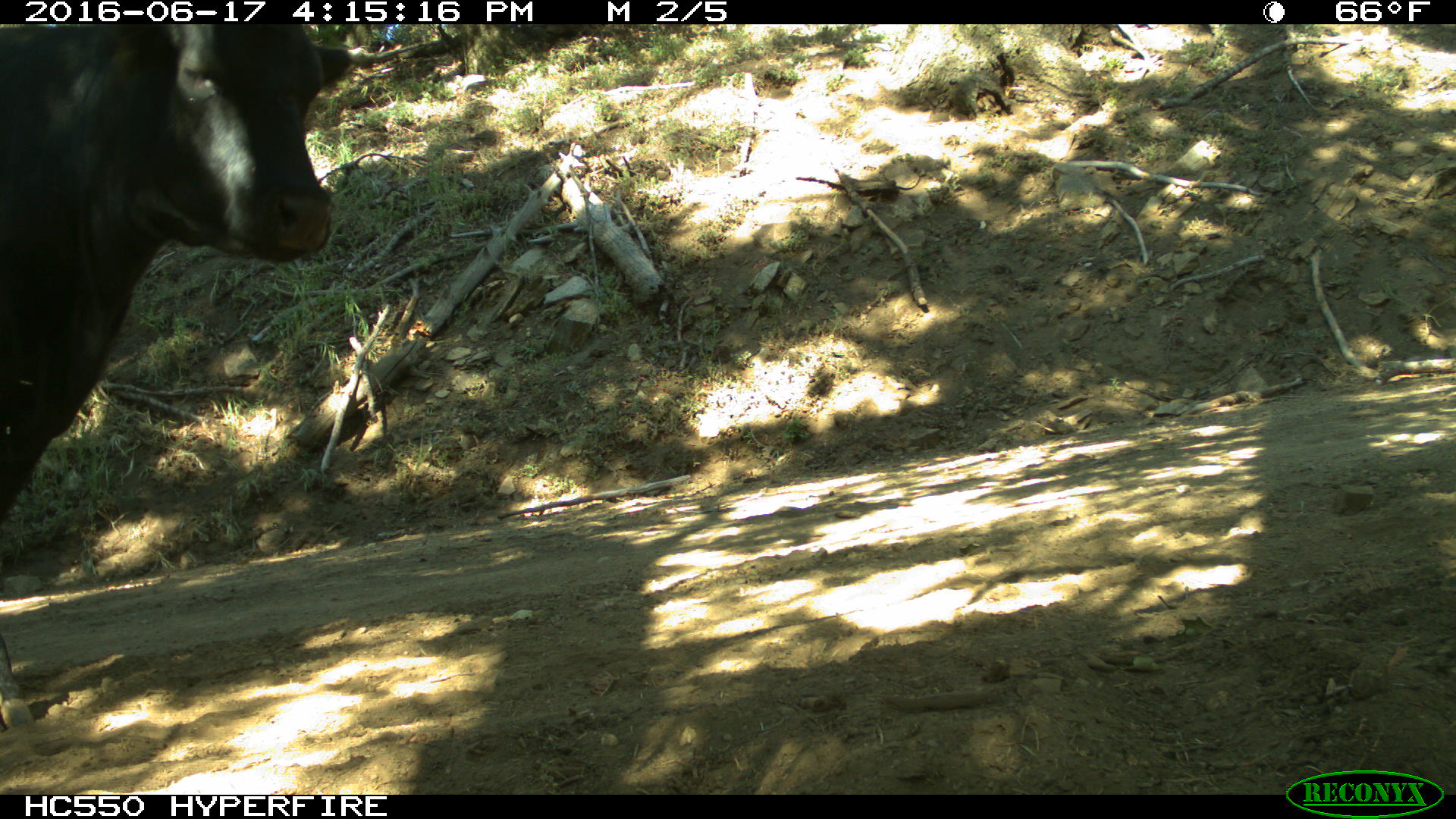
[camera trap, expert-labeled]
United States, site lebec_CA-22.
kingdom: Animalia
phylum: Chordata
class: Mammalia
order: Artiodactyla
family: Bovidae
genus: Bos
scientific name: Bos taurus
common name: domestic cow